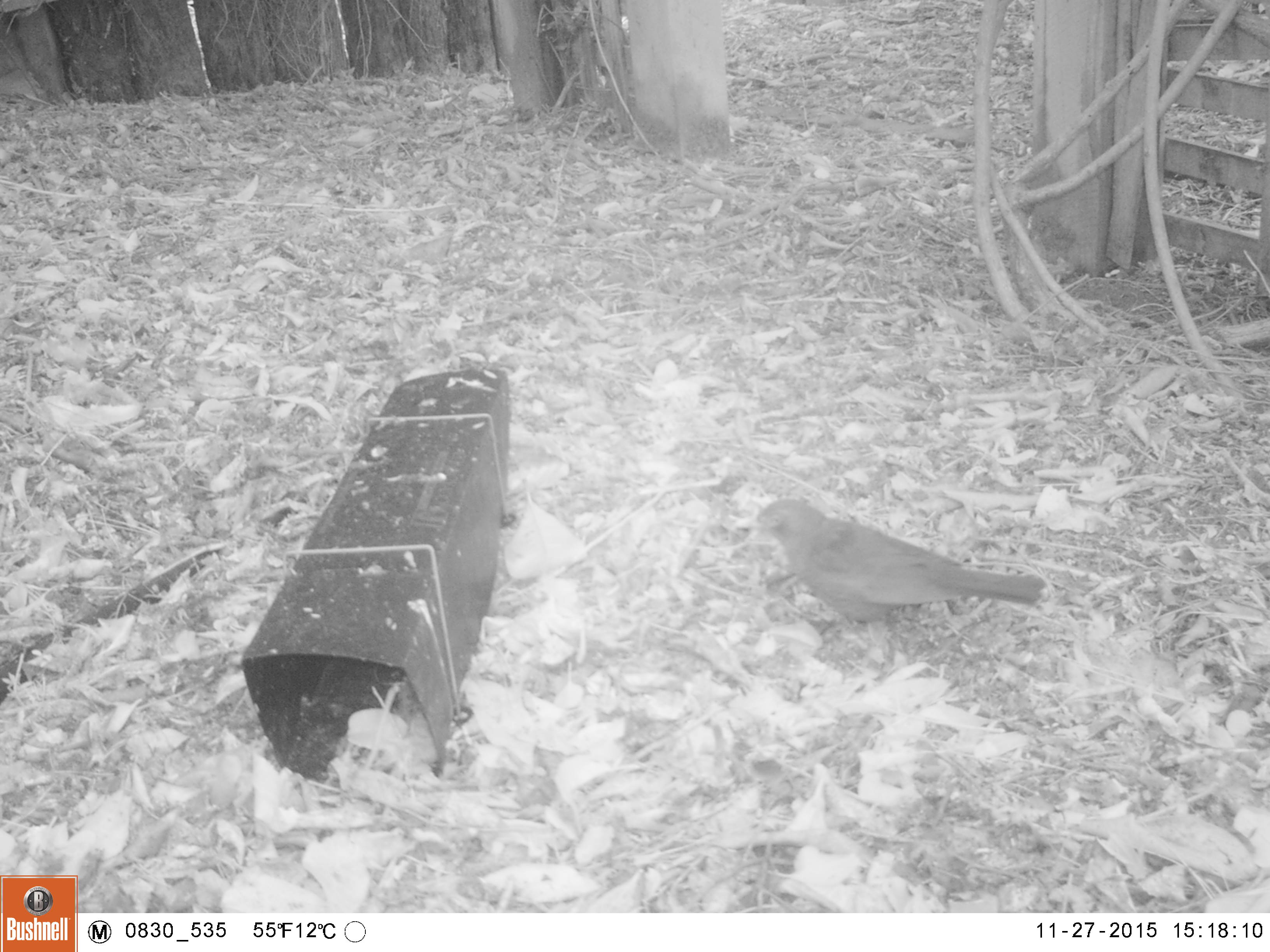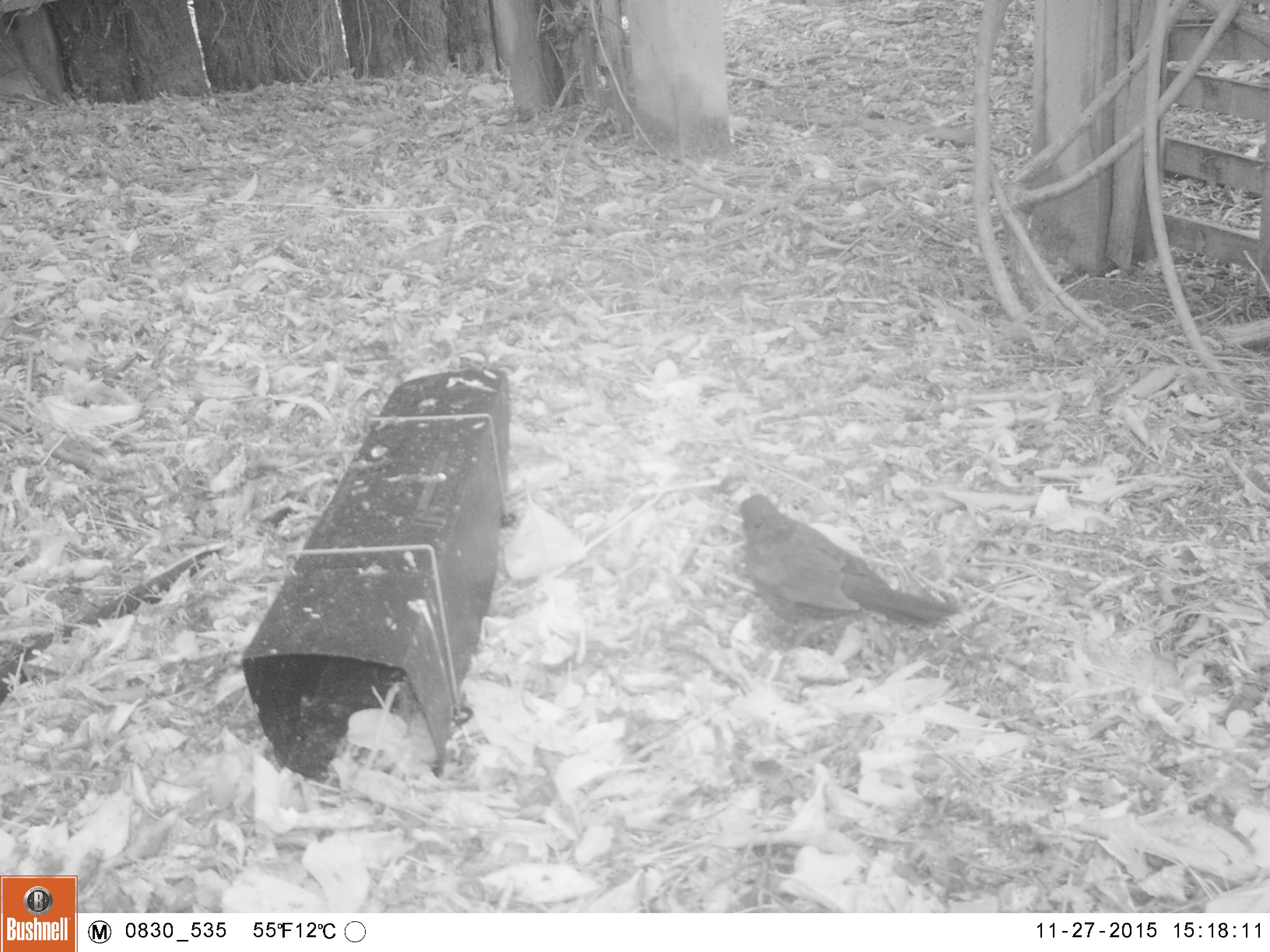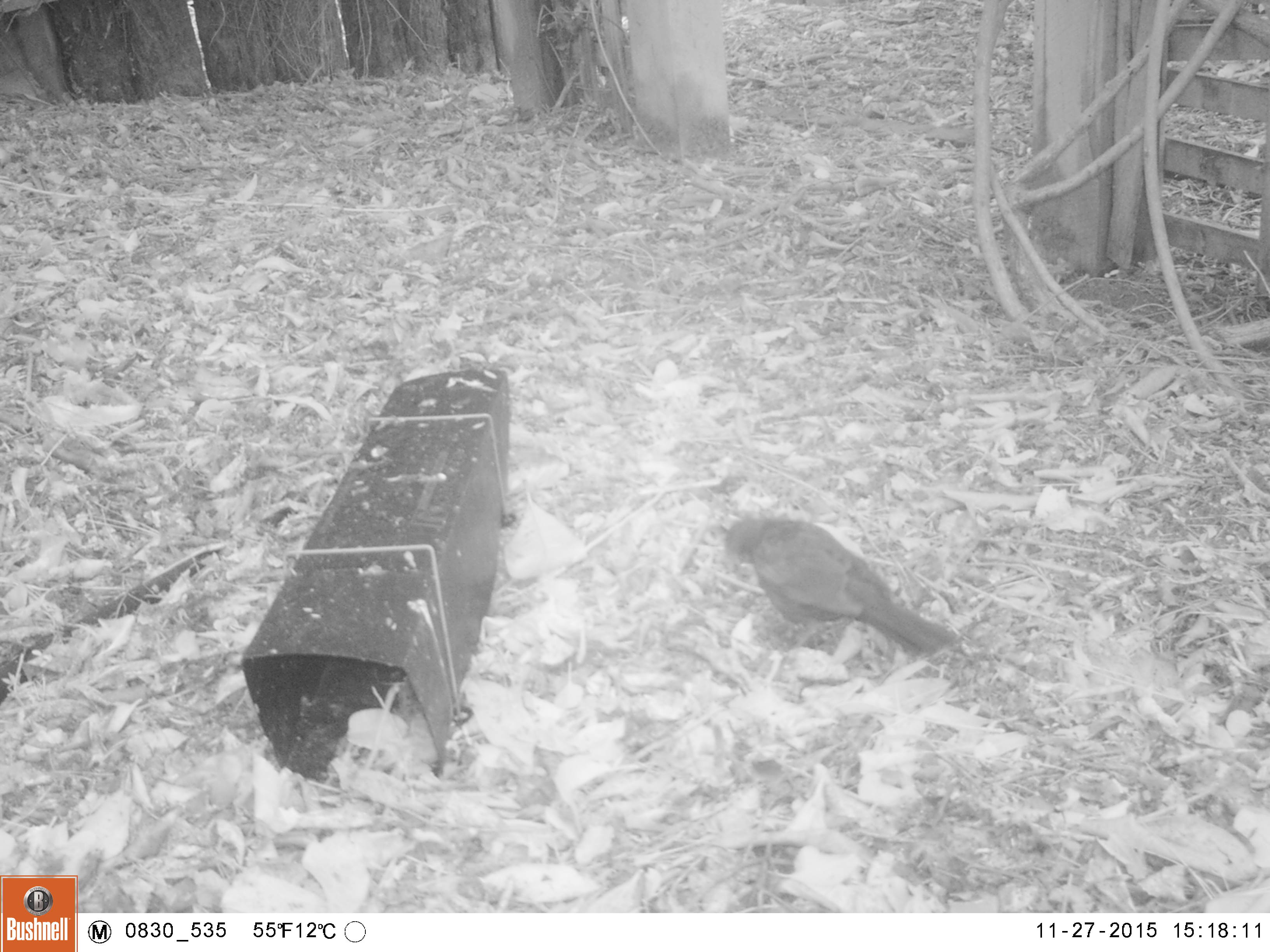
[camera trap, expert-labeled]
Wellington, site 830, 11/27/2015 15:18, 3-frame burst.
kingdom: Animalia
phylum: Chordata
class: Aves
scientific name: Aves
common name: bird